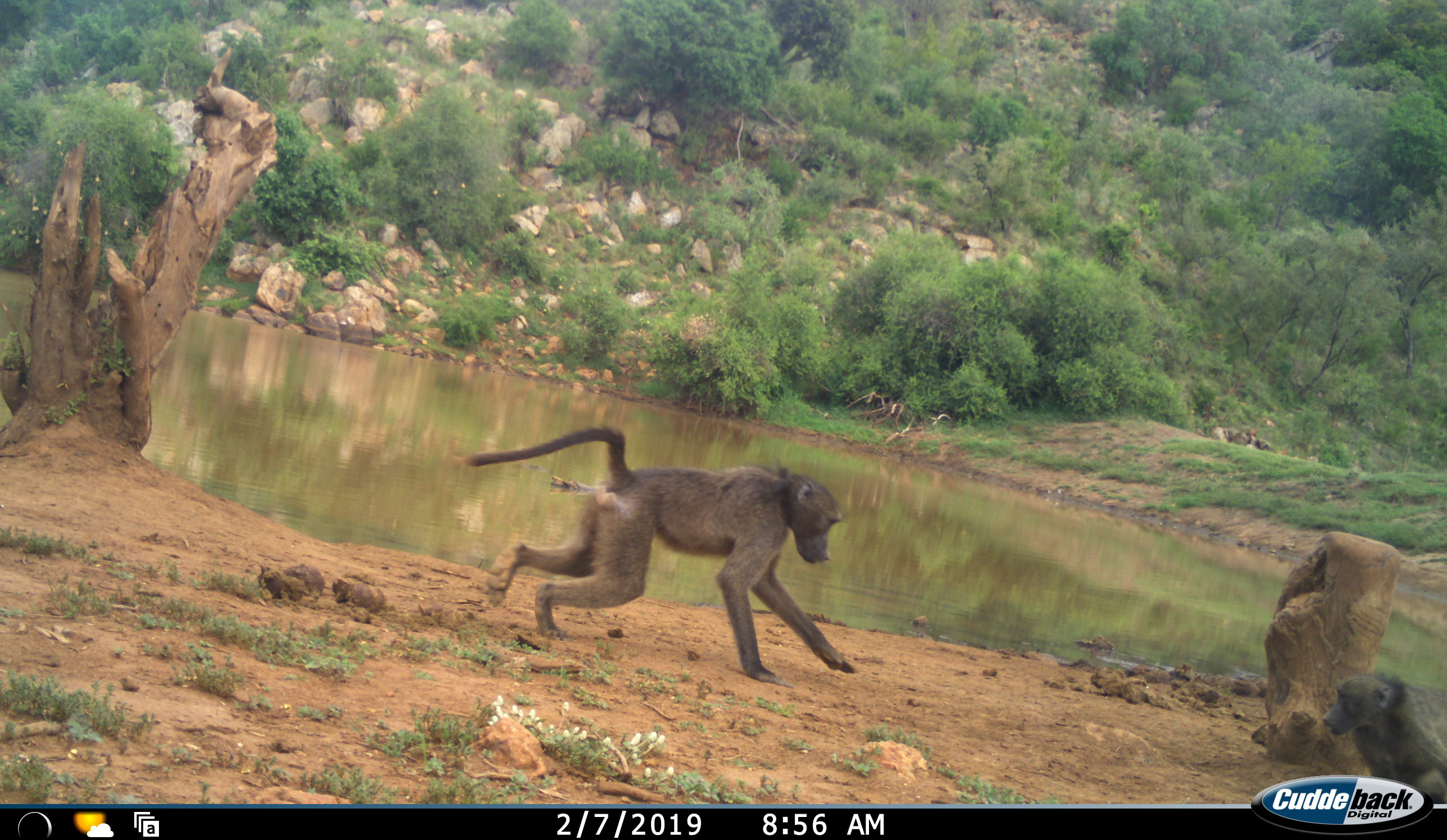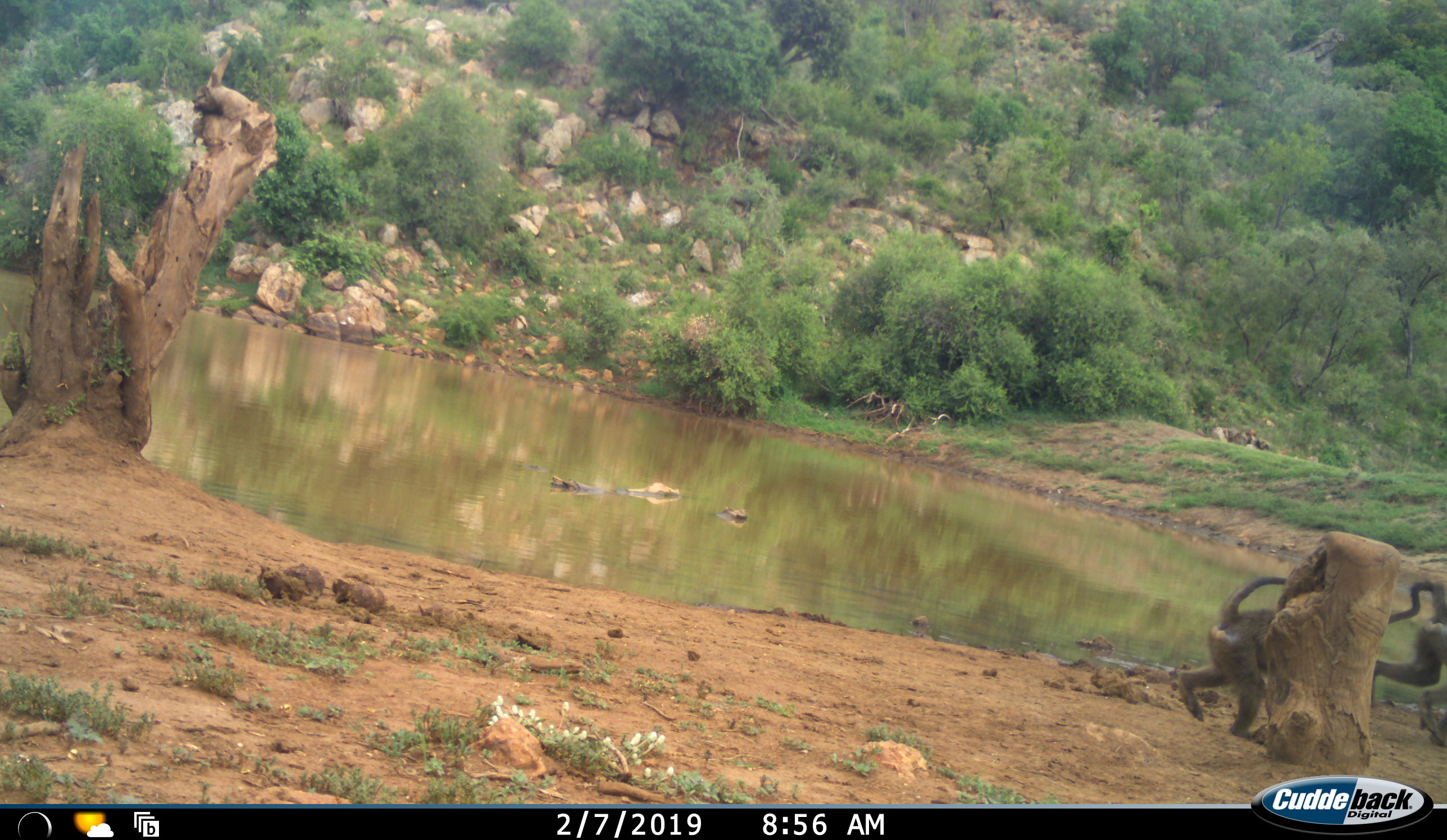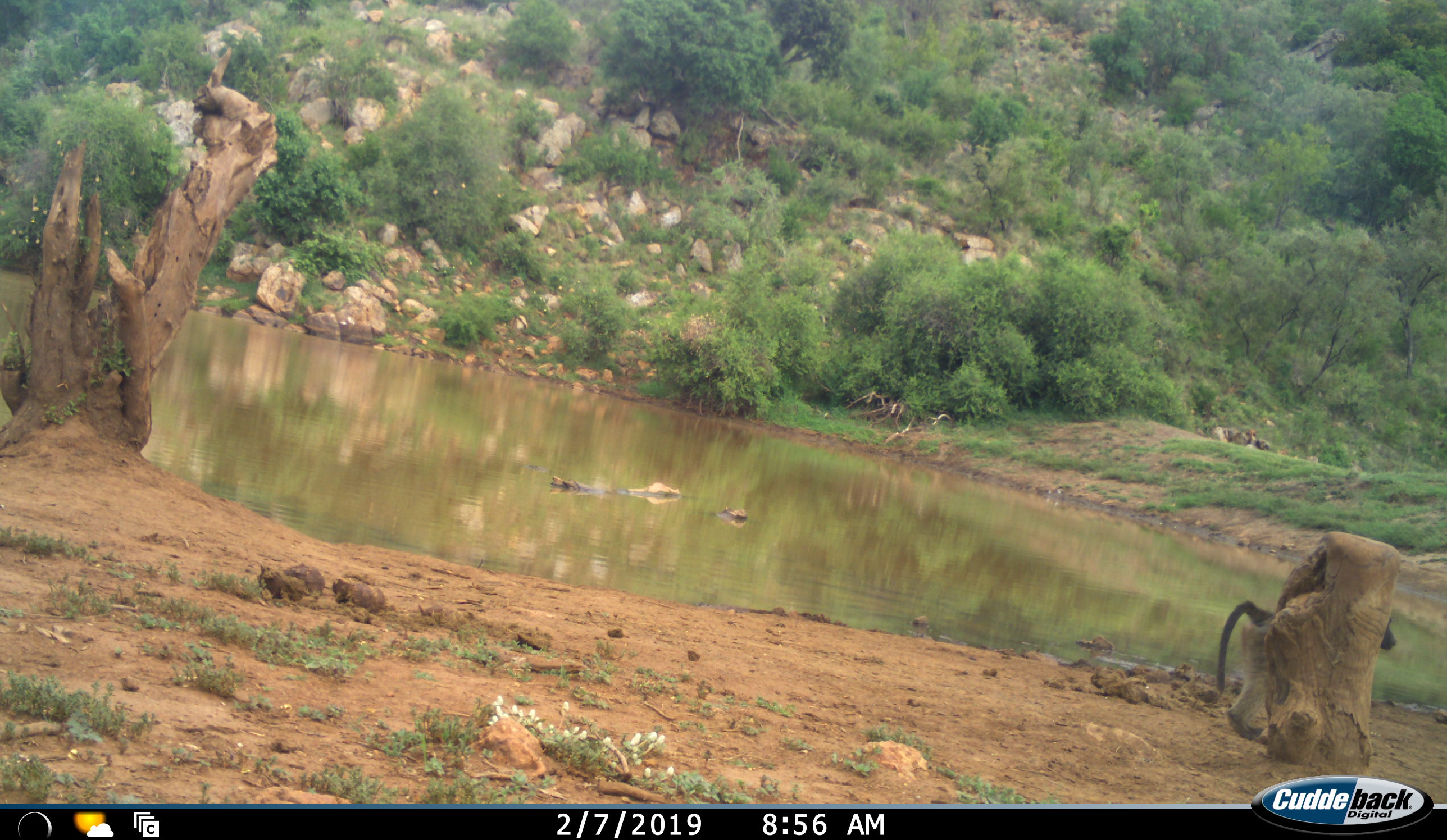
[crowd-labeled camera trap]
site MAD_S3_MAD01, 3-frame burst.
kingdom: Animalia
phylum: Chordata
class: Mammalia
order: Primates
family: Cercopithecidae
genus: Papio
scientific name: Papio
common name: baboon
Baboon (Papio), count 2. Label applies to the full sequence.